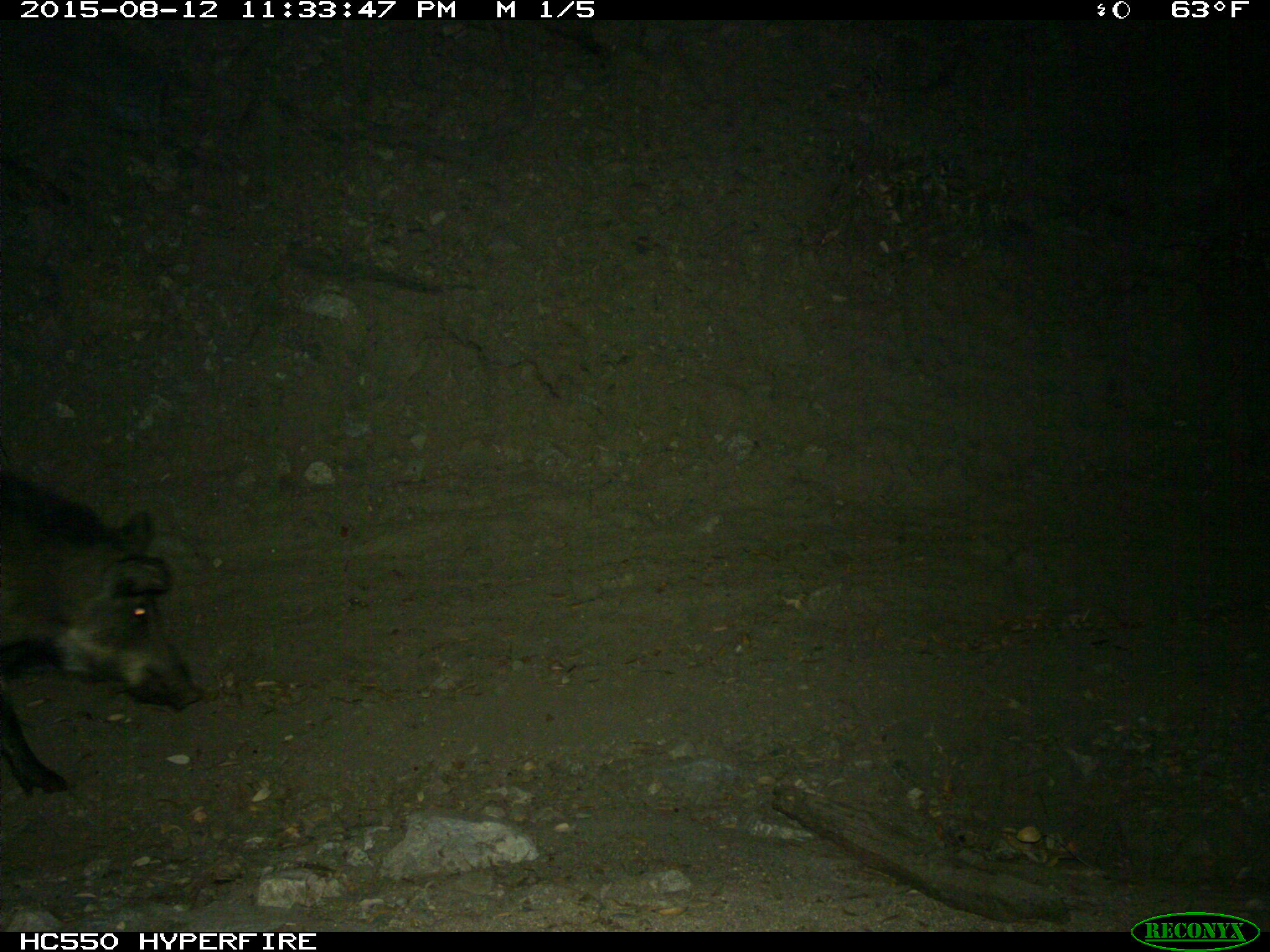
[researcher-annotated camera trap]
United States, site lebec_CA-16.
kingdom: Animalia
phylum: Chordata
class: Mammalia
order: Artiodactyla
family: Suidae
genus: Sus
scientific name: Sus scrofa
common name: wild boar